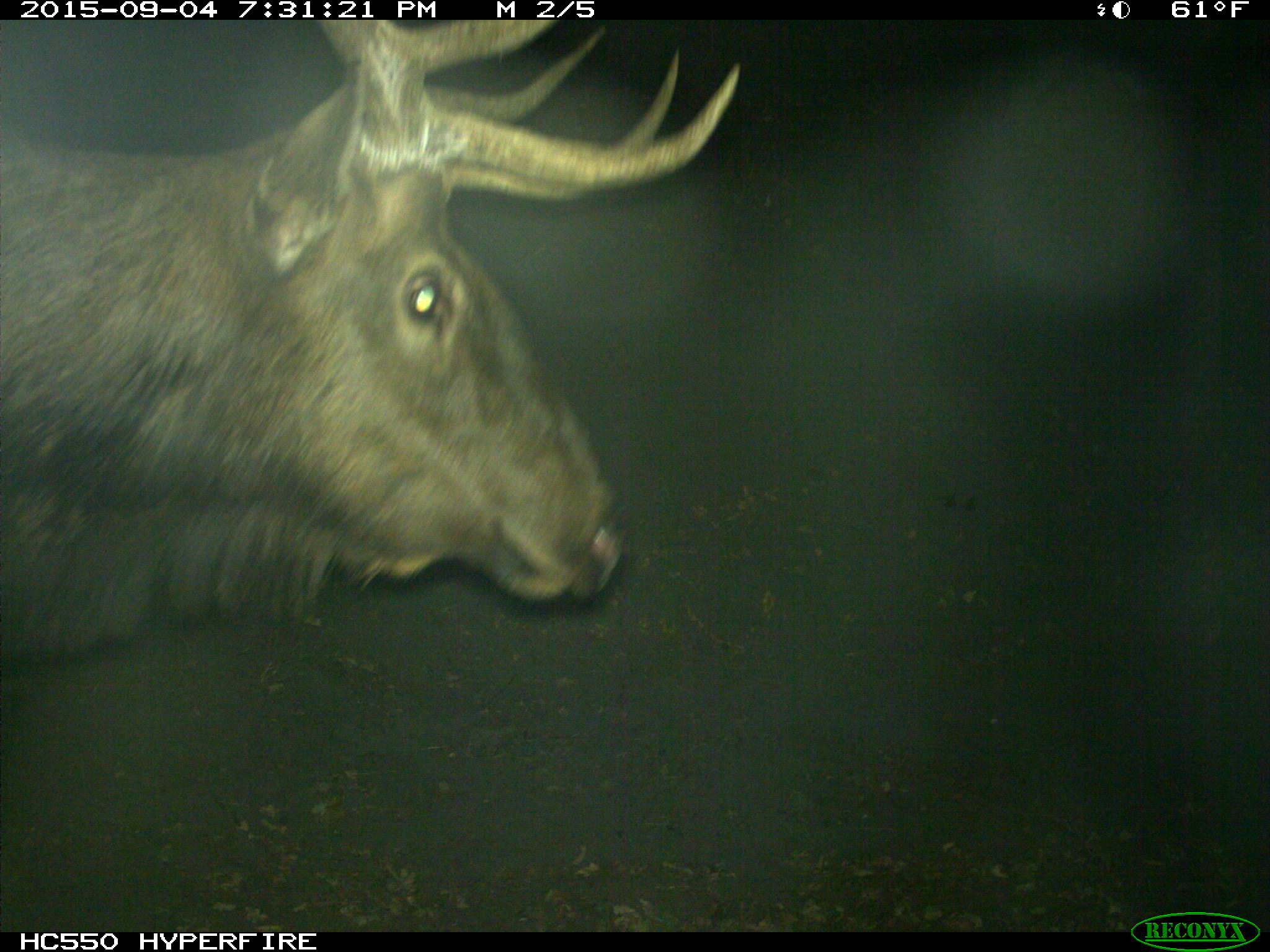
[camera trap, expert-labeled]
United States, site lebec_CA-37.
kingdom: Animalia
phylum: Chordata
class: Mammalia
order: Artiodactyla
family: Cervidae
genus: Cervus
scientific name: Cervus canadensis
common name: elk